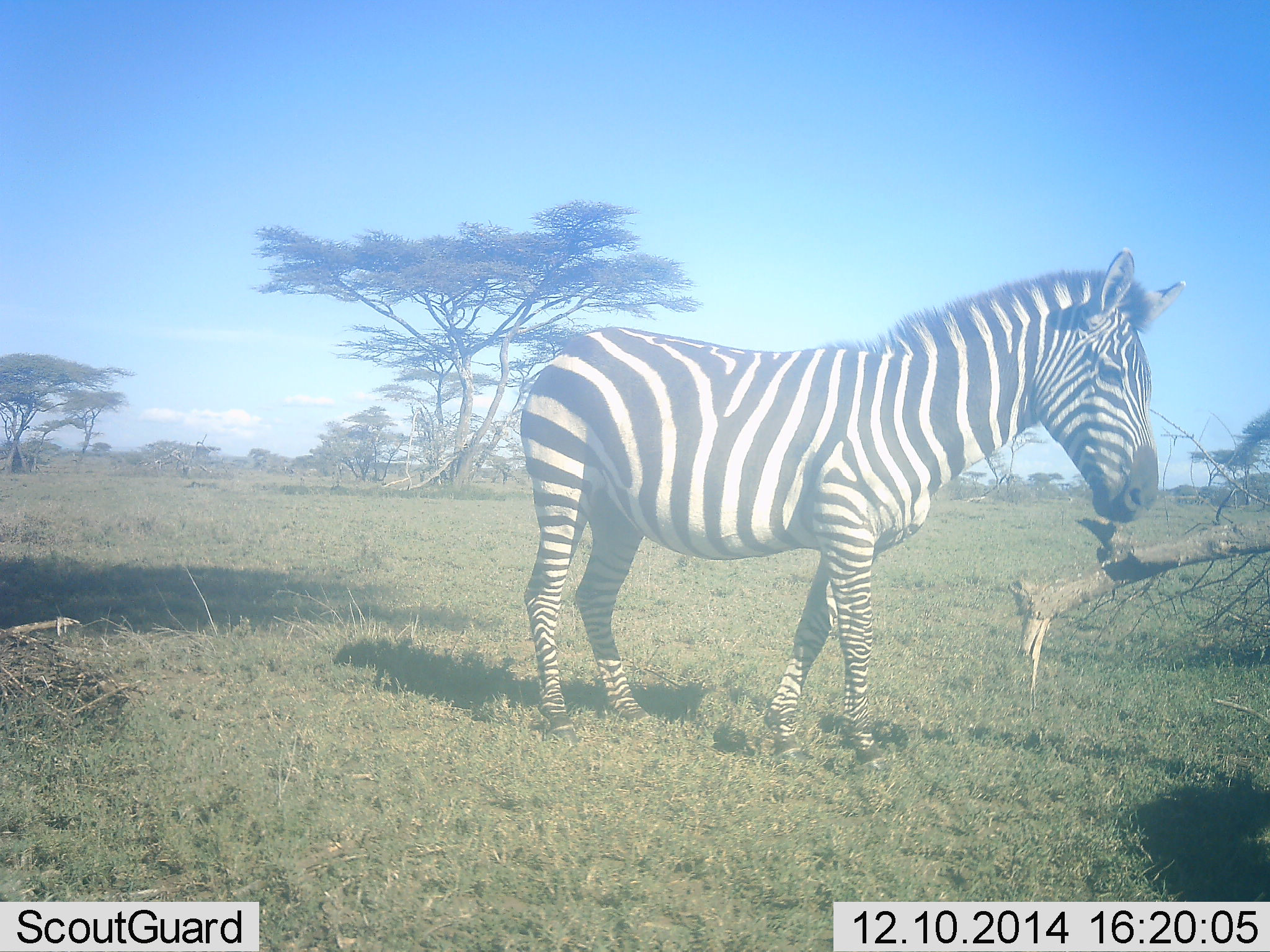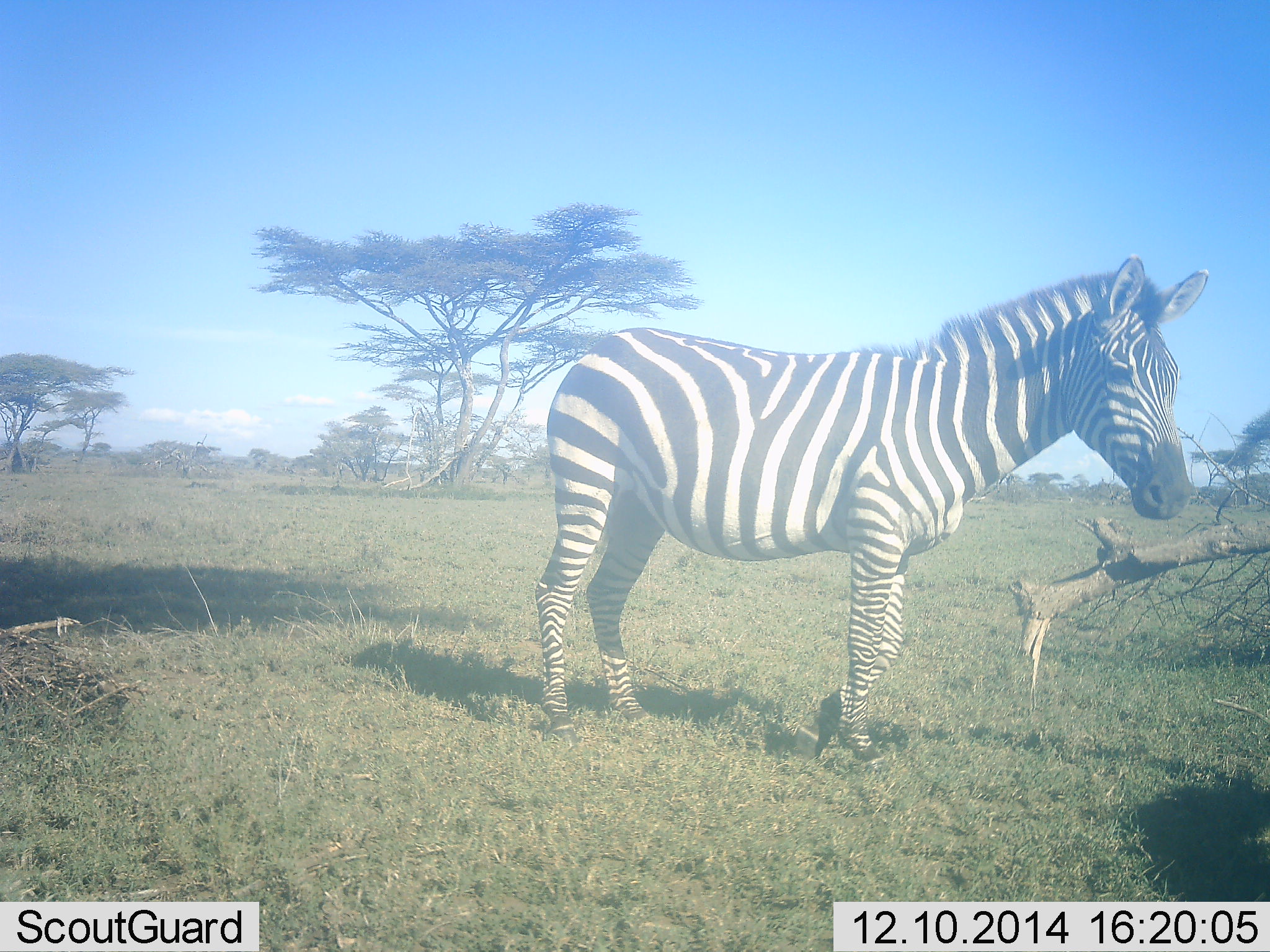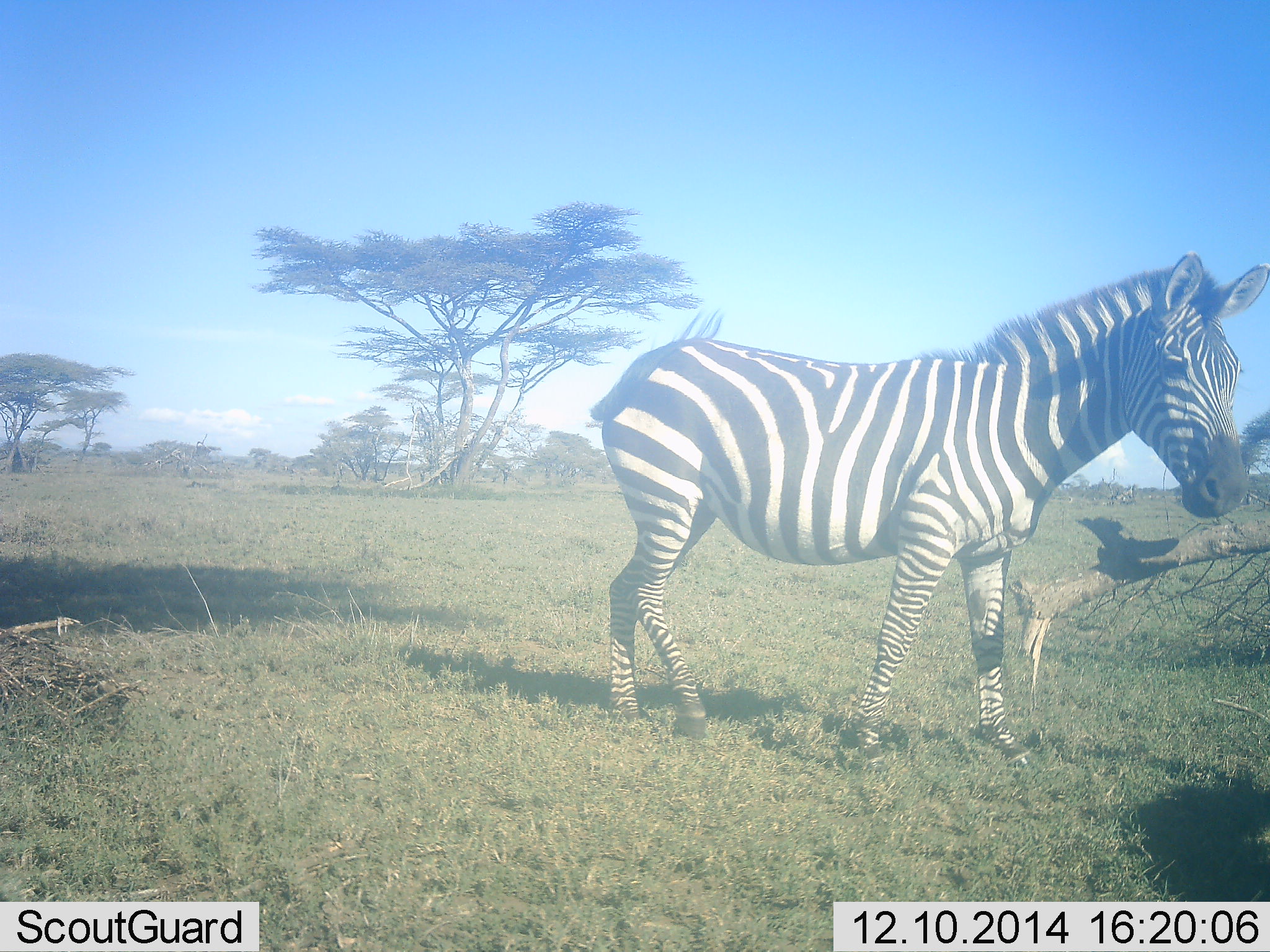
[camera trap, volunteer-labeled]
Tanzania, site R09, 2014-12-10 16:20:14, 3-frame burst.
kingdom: Animalia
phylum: Chordata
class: Mammalia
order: Perissodactyla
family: Equidae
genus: Equus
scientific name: Equus quagga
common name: plains zebra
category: zebra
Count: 1.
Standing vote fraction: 40%.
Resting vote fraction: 0%.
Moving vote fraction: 50%.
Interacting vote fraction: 10%.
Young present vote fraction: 0%.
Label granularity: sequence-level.